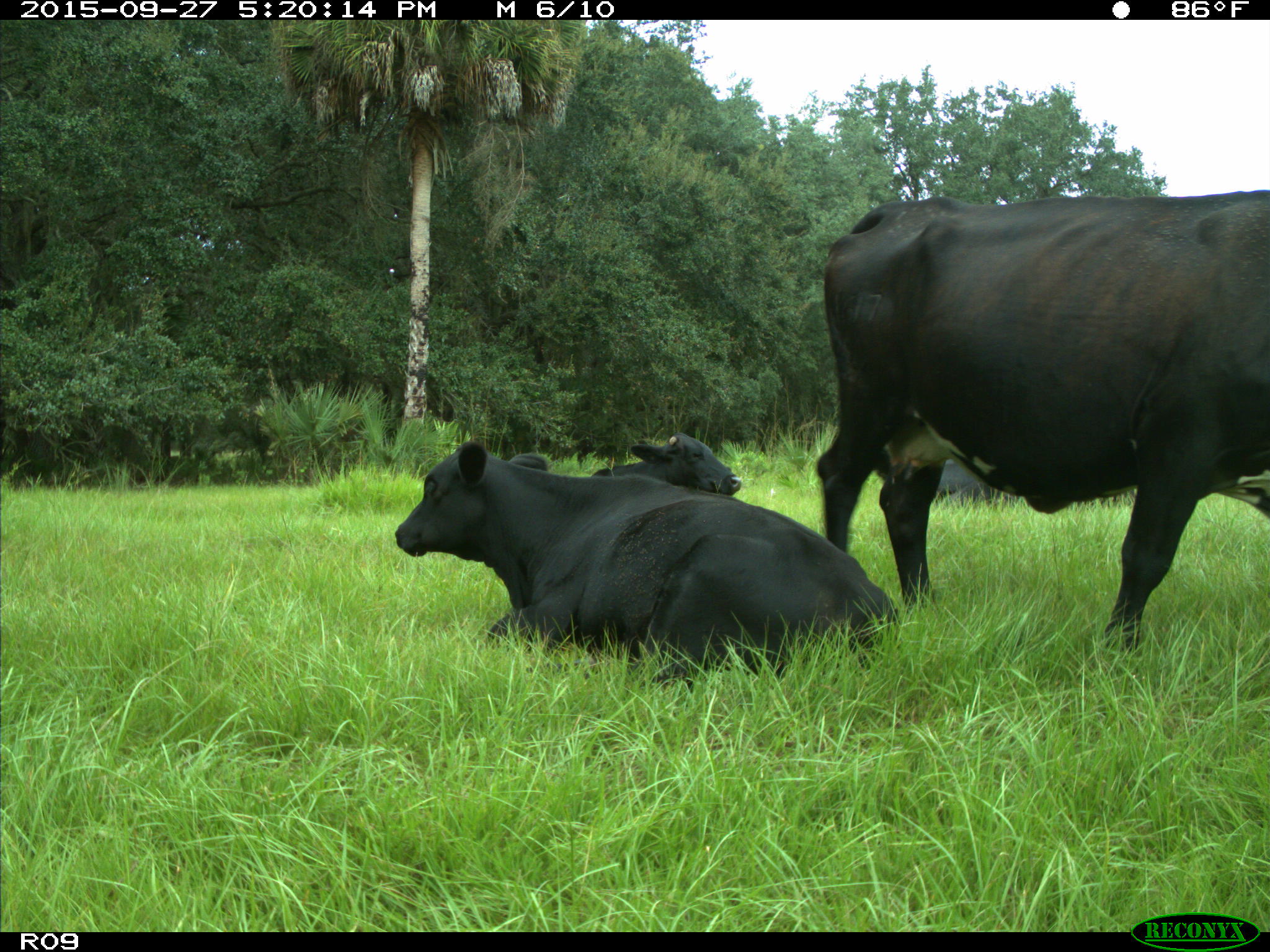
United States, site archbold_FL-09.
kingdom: Animalia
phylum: Chordata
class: Mammalia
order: Artiodactyla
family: Bovidae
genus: Bos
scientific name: Bos taurus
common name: domestic cow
Bos taurus (domestic cow).